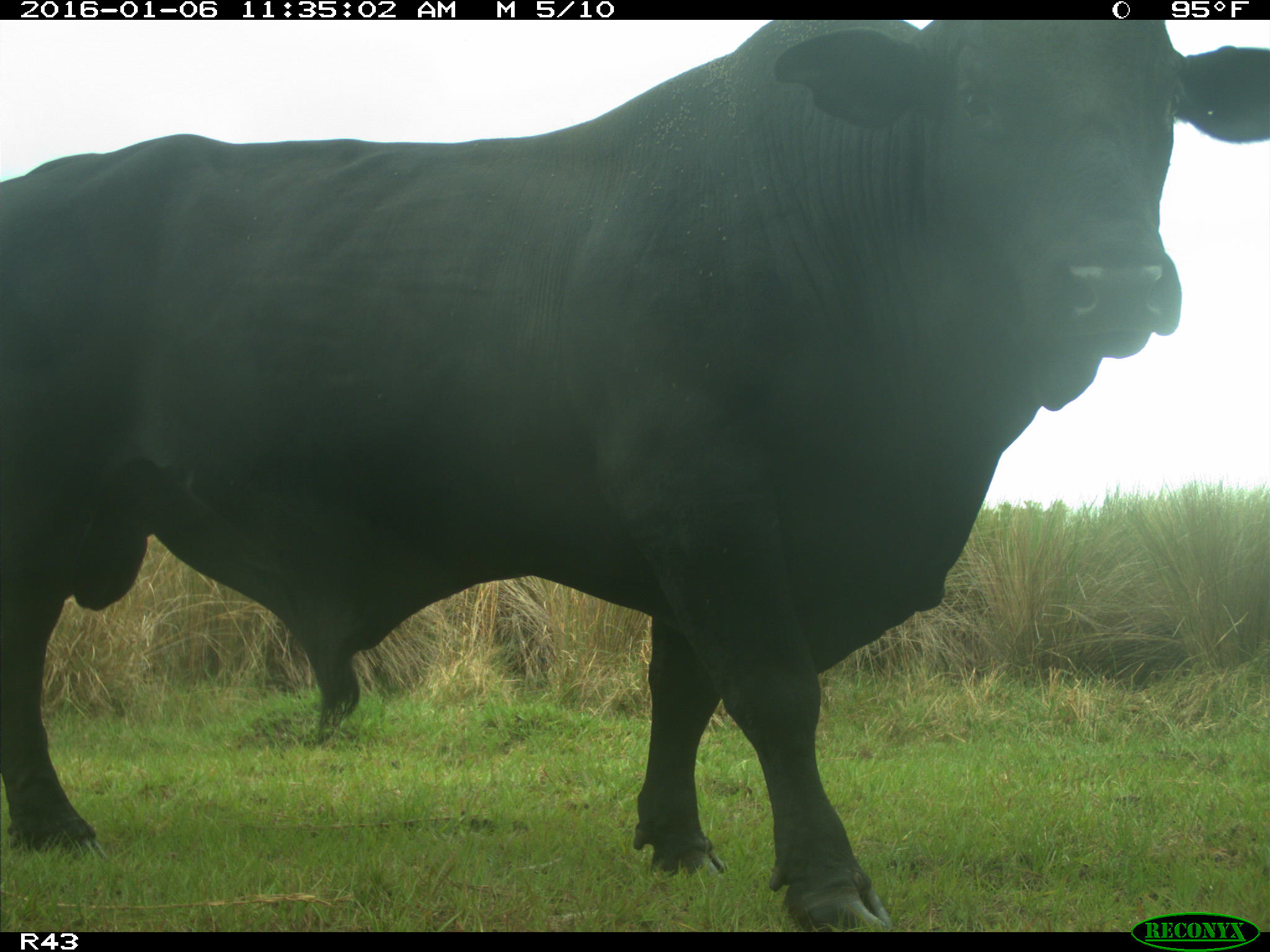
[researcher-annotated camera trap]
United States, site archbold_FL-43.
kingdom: Animalia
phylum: Chordata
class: Mammalia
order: Artiodactyla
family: Bovidae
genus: Bos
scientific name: Bos taurus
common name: domestic cow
Bos taurus (domestic cow).